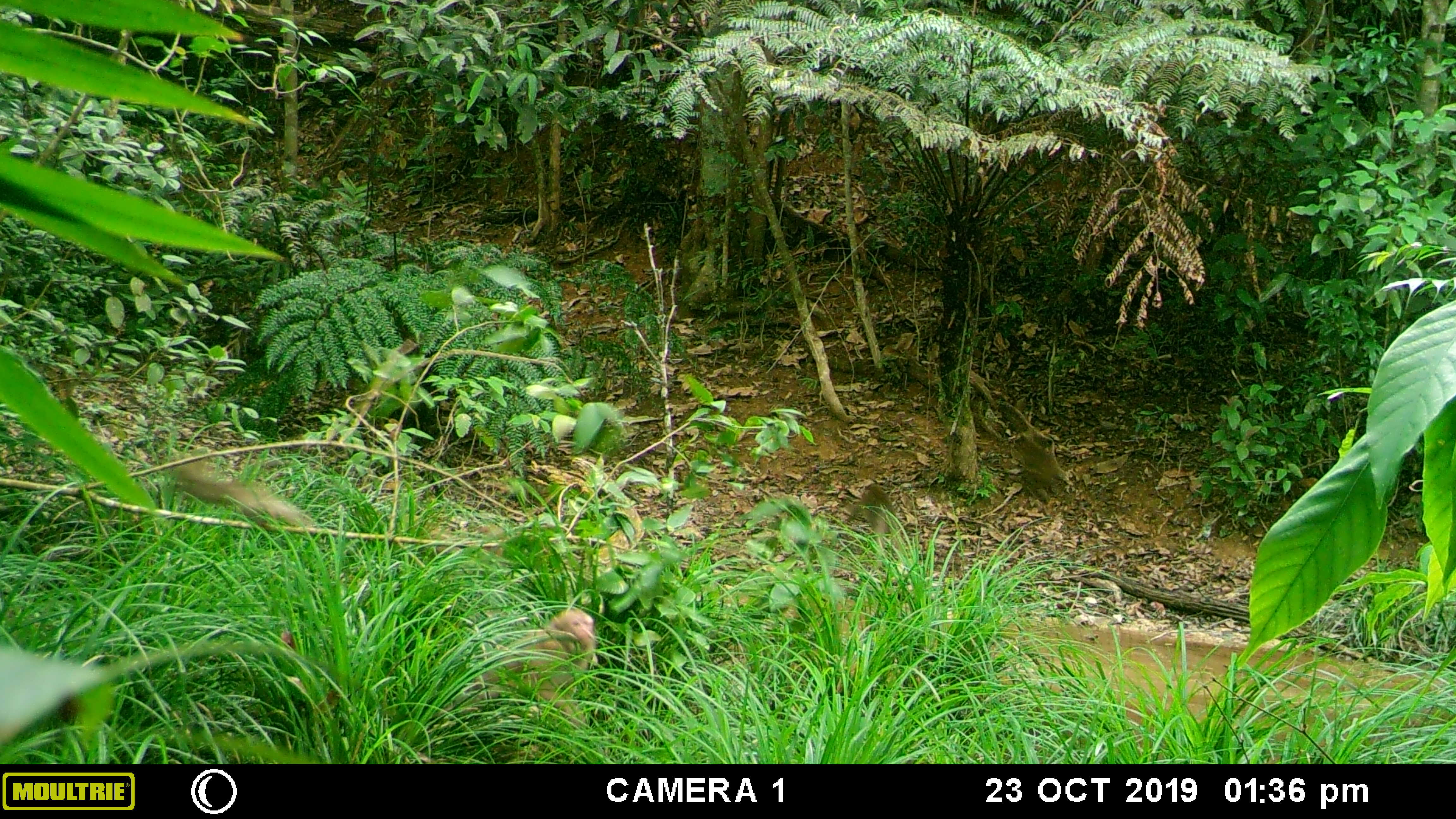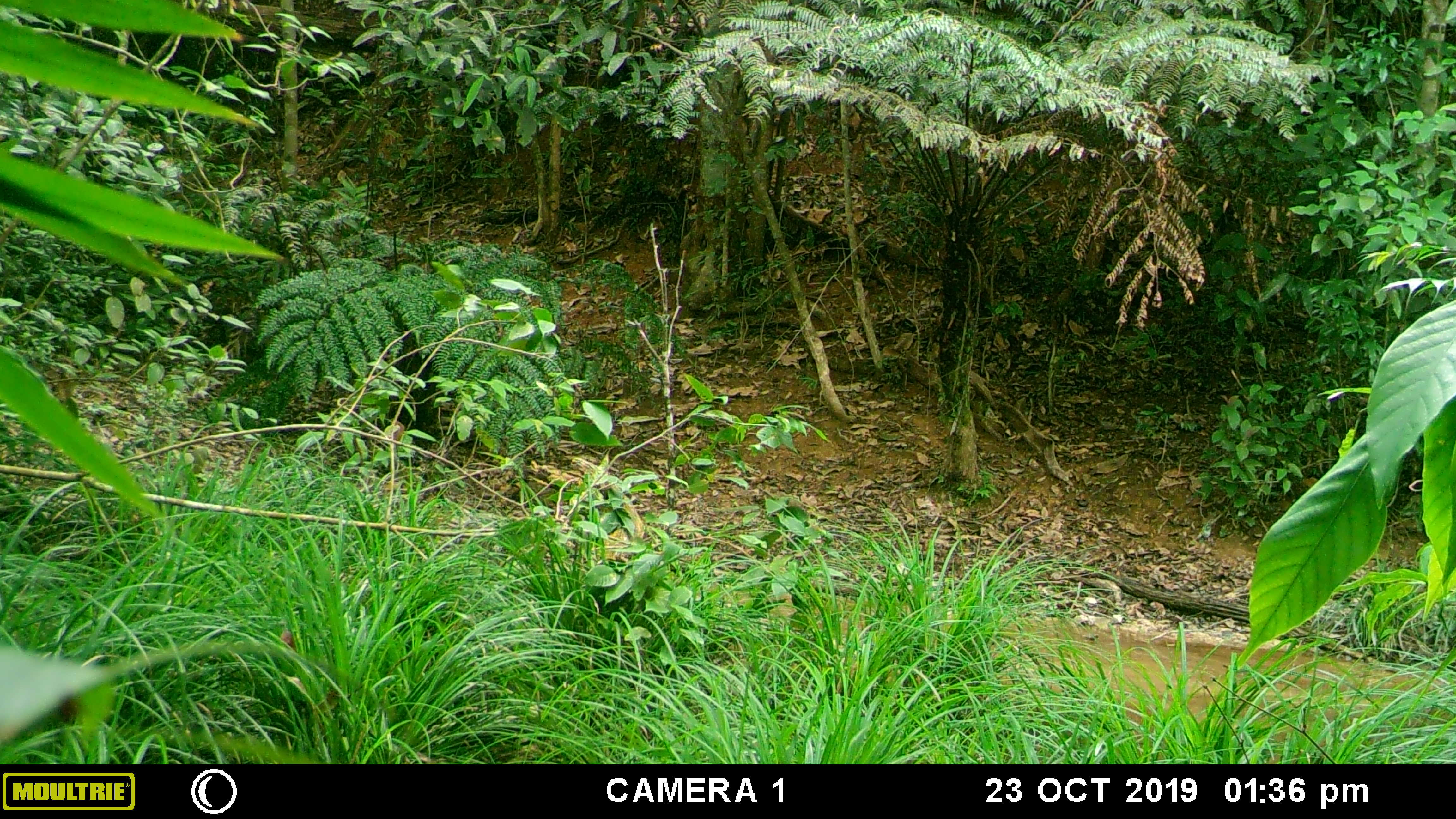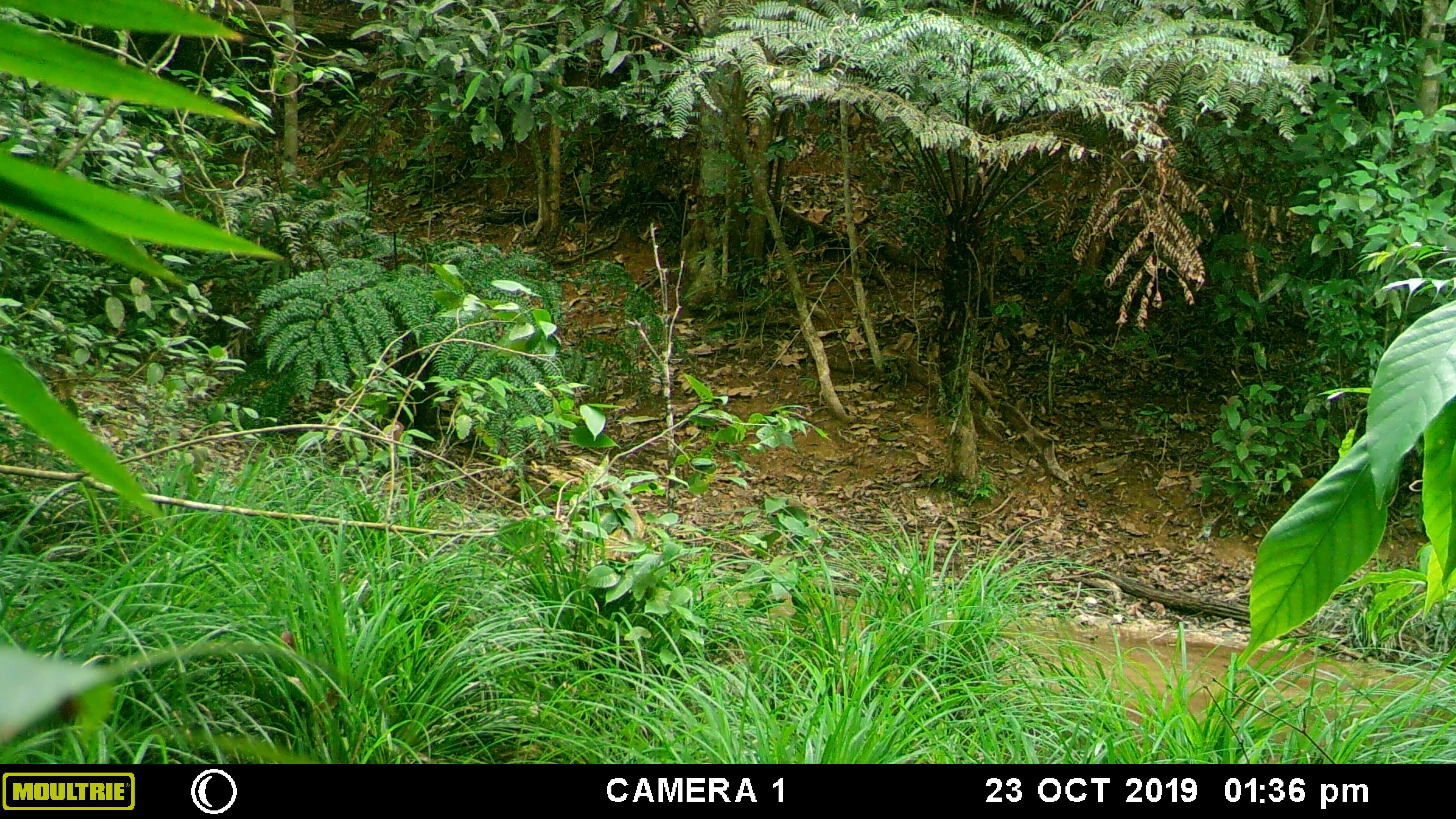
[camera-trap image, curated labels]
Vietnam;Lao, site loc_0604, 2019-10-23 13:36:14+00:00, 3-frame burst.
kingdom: Animalia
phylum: Chordata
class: Mammalia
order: Primates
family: Cercopithecidae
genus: Macaca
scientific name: Macaca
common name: macaques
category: assam or rhesus macaque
Assam or rhesus macaque (macaques) (Macaca). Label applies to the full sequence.